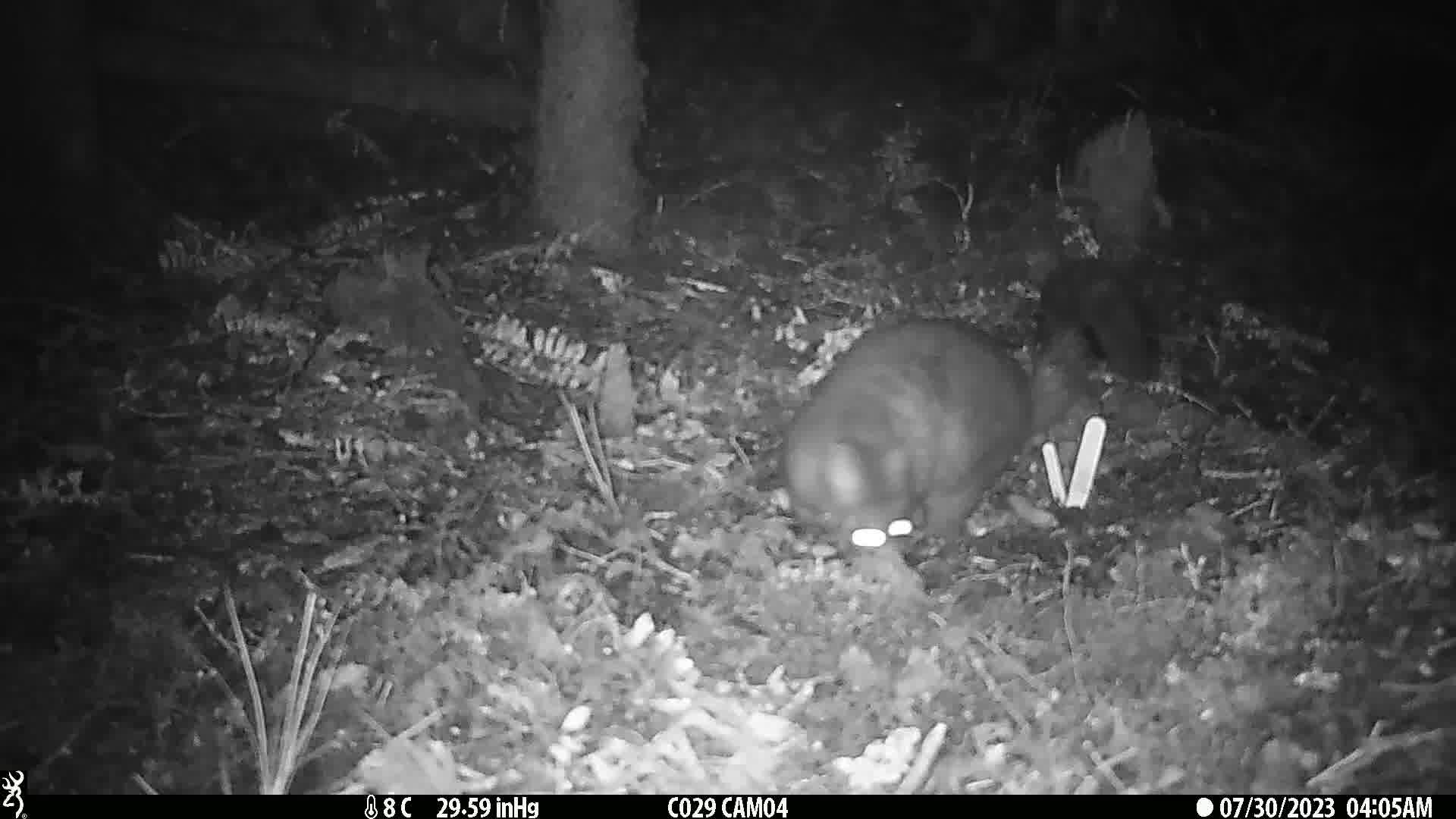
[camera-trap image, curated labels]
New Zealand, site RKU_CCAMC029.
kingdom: Animalia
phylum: Chordata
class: Mammalia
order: Diprotodontia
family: Phalangeridae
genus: Trichosurus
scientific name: Trichosurus vulpecula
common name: common brushtail possum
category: possum